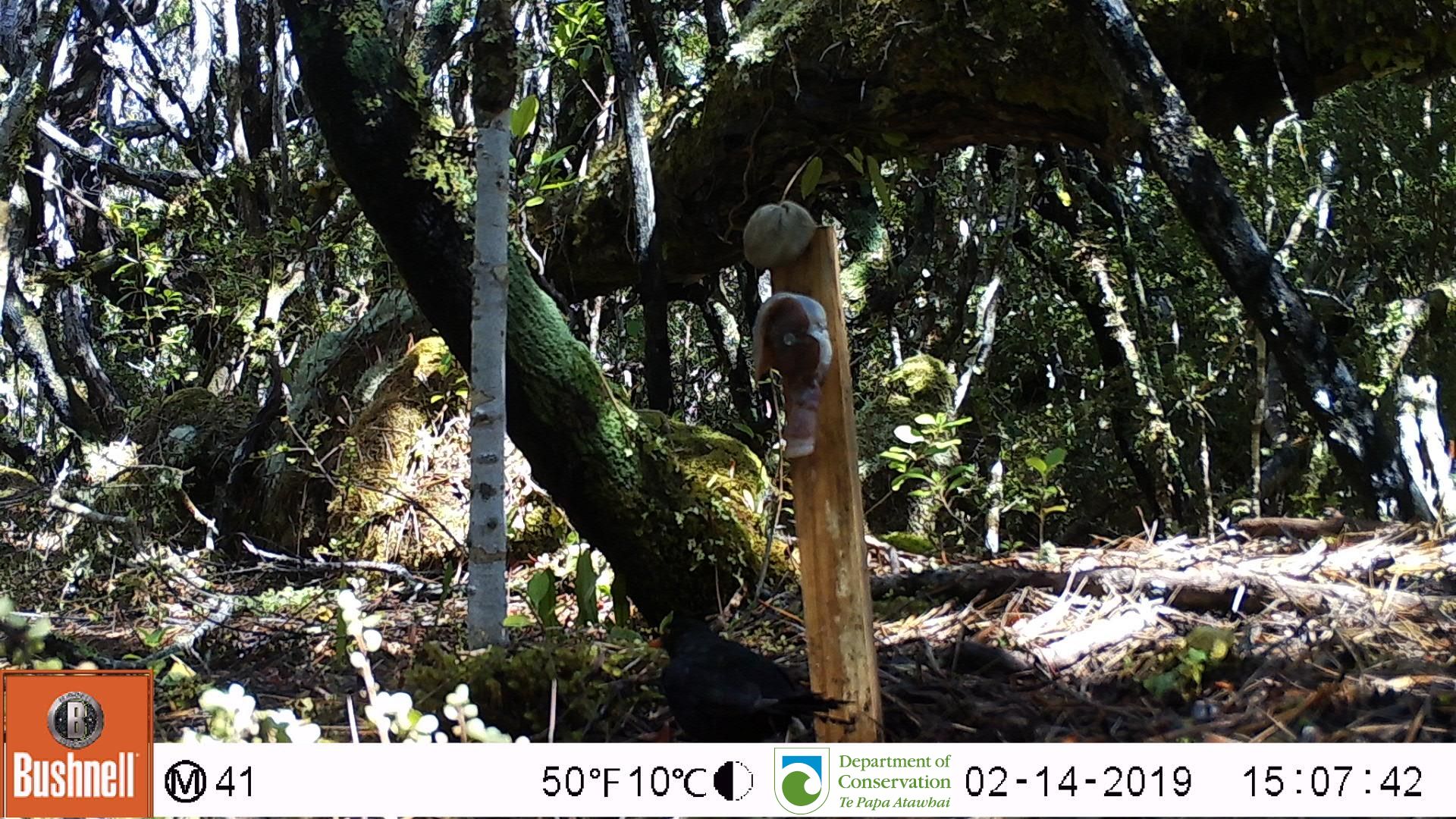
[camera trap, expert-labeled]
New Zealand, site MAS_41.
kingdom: Animalia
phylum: Chordata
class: Aves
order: Passeriformes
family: Turdidae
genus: Turdus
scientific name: Turdus merula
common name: eurasian blackbird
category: blackbird